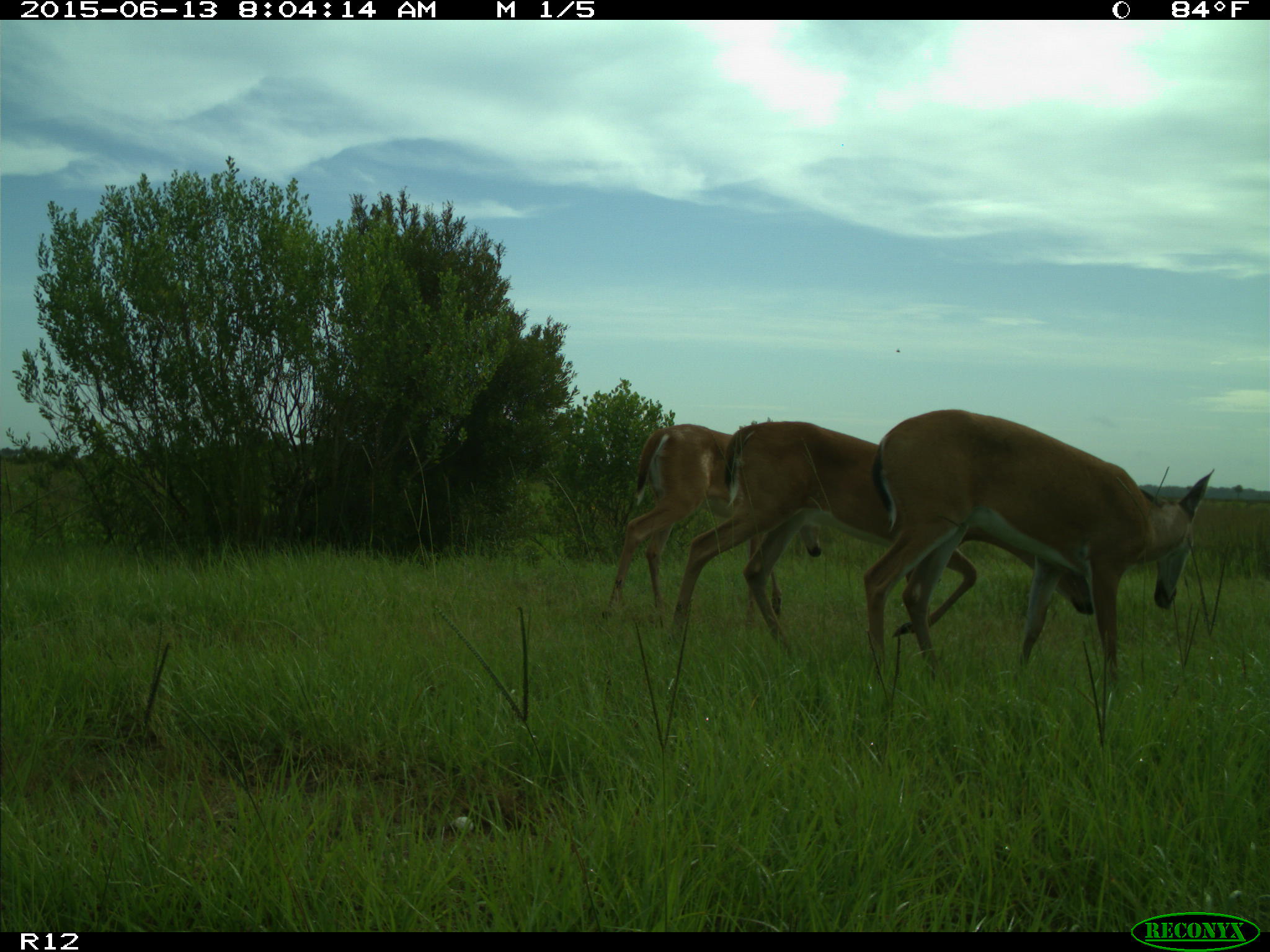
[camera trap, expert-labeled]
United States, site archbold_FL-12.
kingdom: Animalia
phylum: Chordata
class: Mammalia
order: Artiodactyla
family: Cervidae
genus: Odocoileus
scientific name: Odocoileus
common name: deer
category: unidentified deer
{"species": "unidentified deer (deer) (Odocoileus)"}